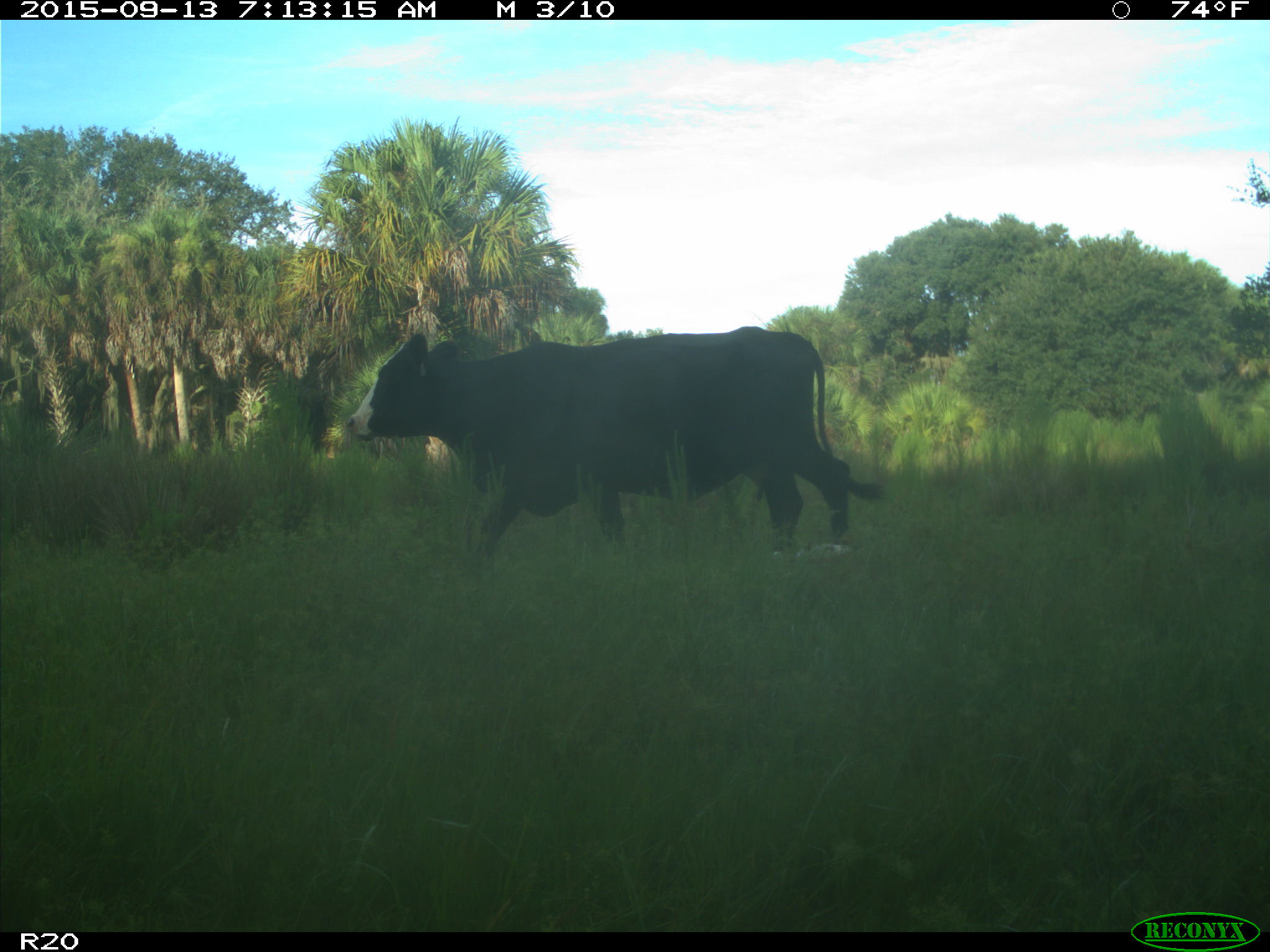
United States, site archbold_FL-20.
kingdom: Animalia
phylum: Chordata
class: Mammalia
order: Artiodactyla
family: Bovidae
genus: Bos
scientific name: Bos taurus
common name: domestic cow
Bos taurus (domestic cow).